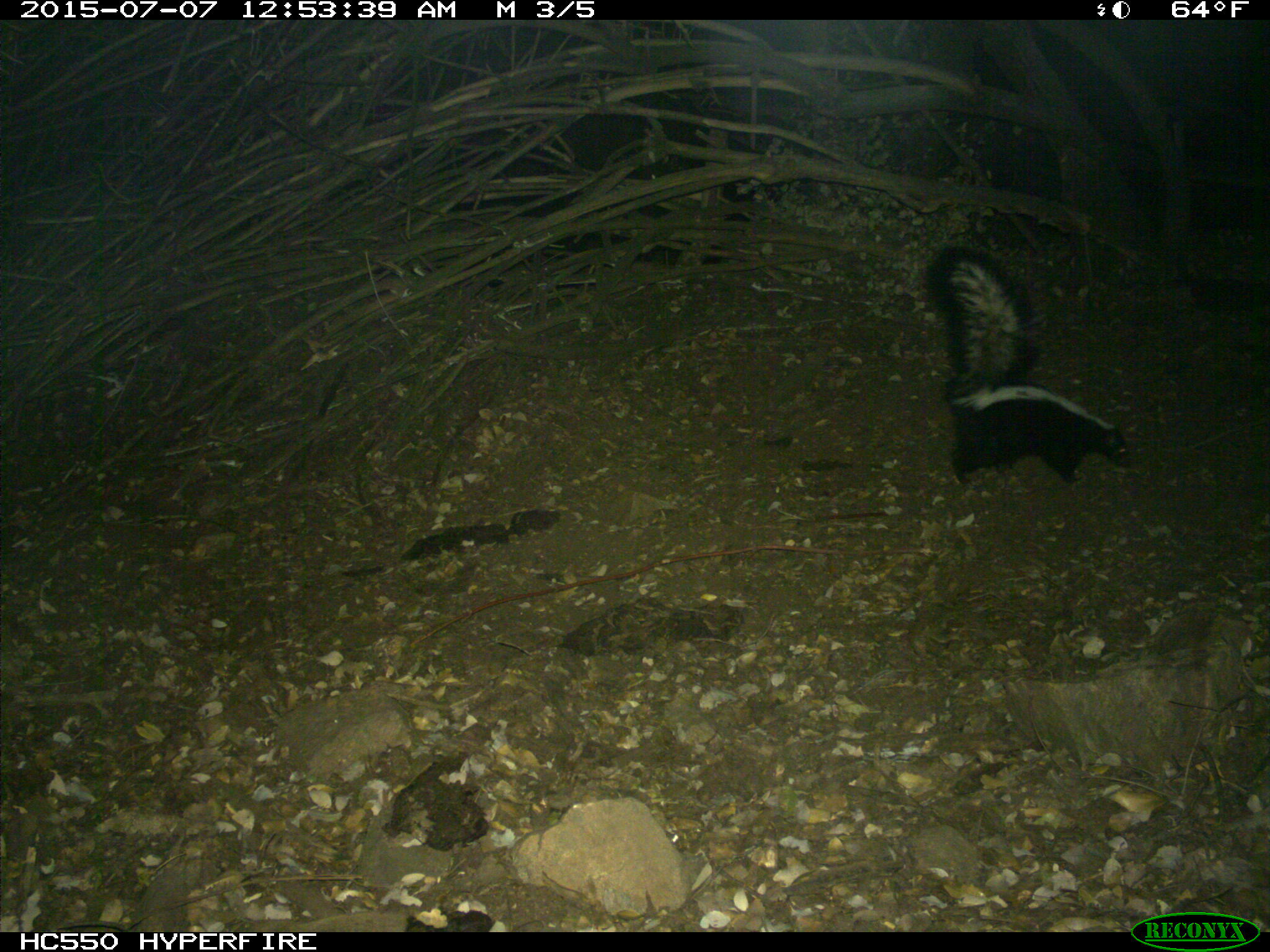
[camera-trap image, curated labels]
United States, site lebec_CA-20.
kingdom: Animalia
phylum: Chordata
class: Mammalia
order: Carnivora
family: Mephitidae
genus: Mephitis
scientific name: Mephitis mephitis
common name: striped skunk